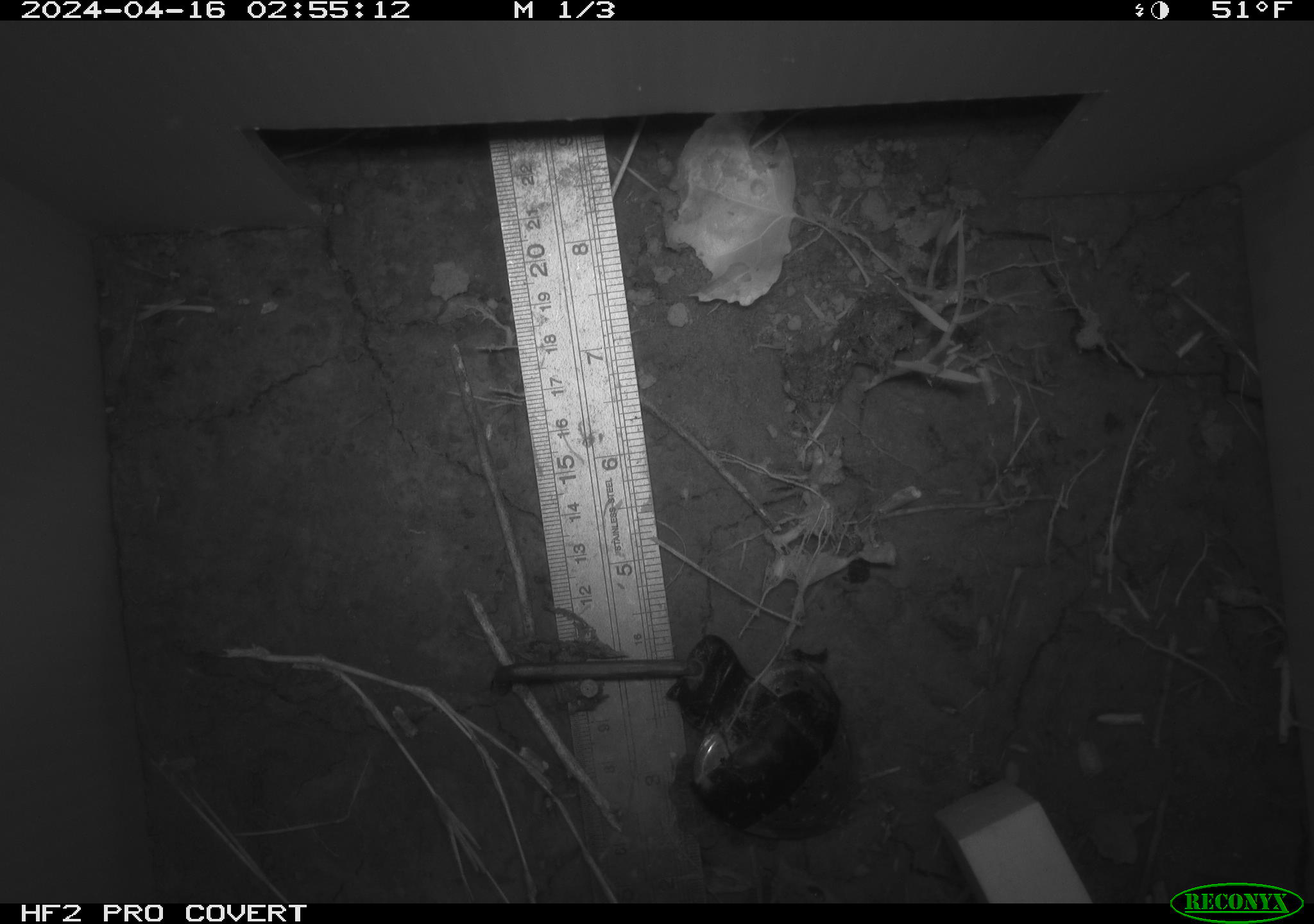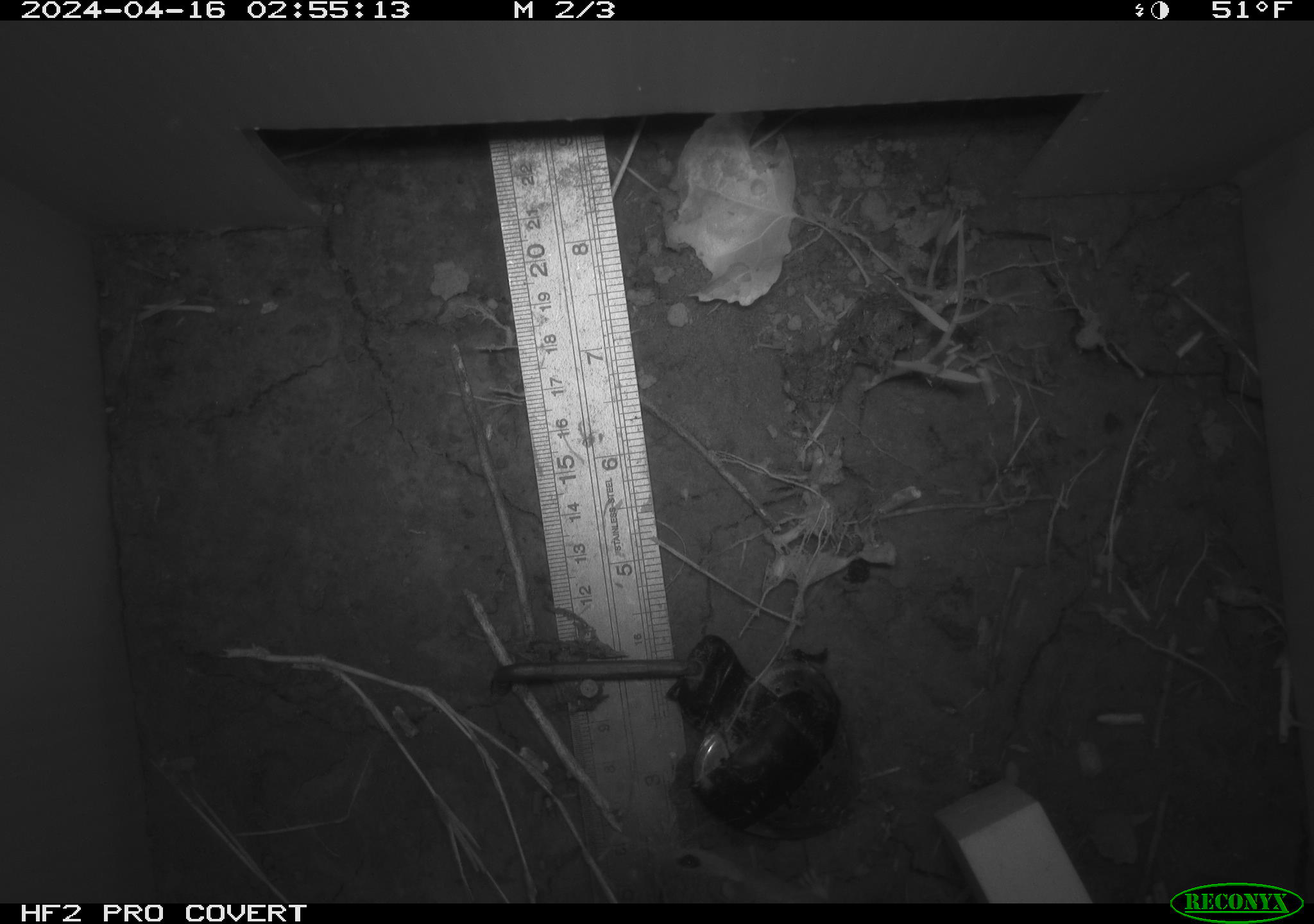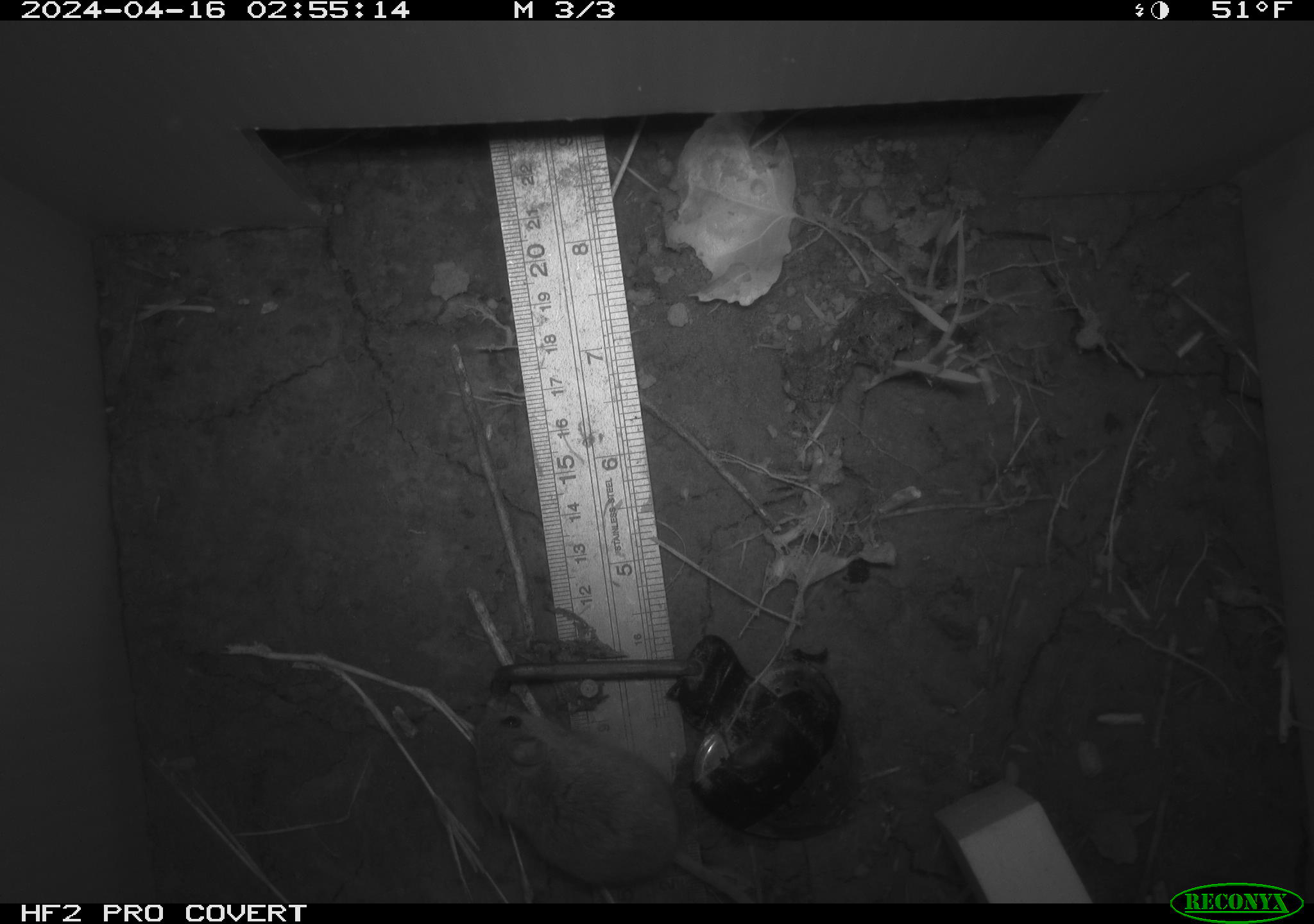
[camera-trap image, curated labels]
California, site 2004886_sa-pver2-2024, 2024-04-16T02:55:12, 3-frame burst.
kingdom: Animalia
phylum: Chordata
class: Mammalia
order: Rodentia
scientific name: Rodentia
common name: mouse species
Mouse species (Rodentia).